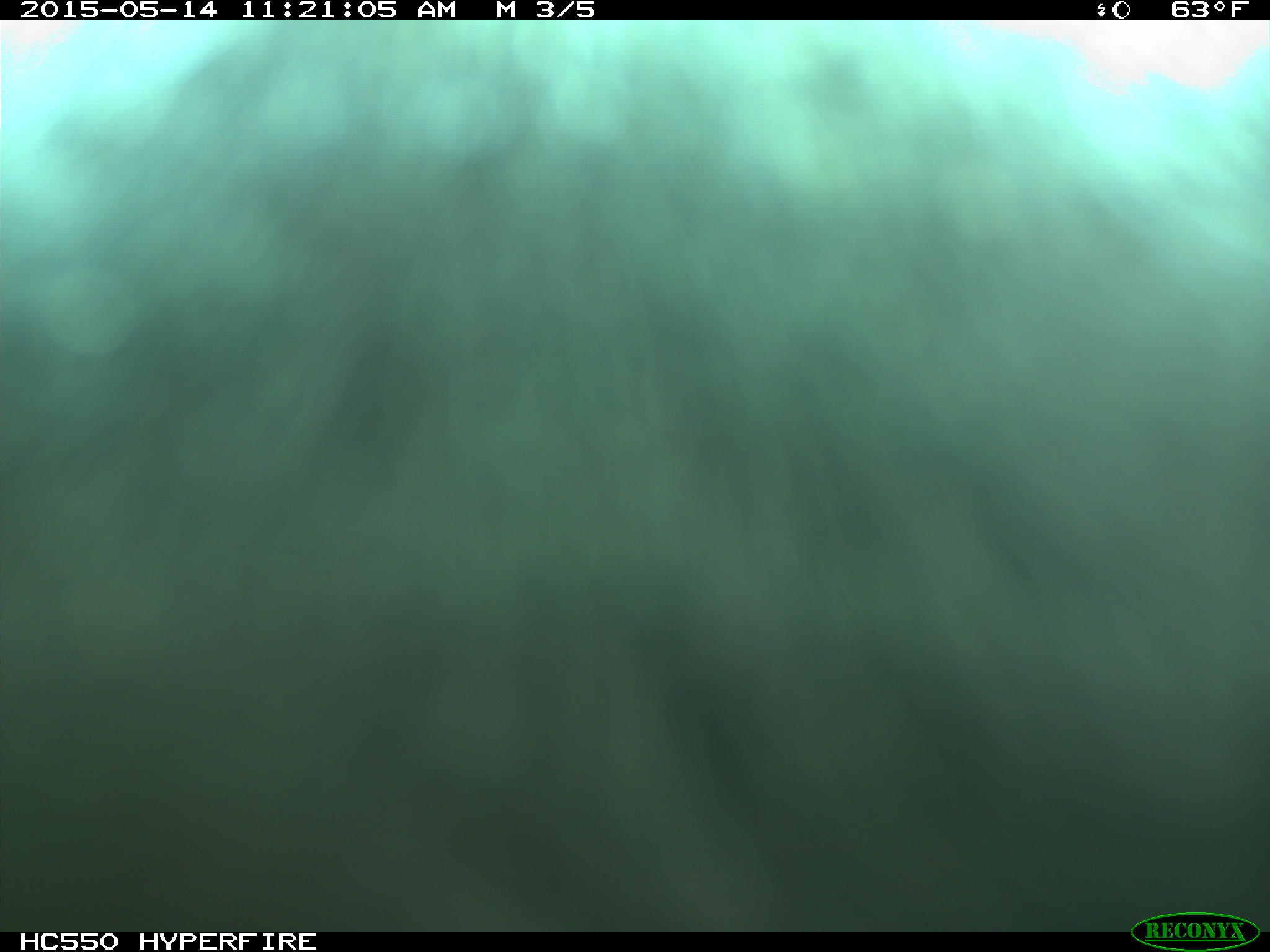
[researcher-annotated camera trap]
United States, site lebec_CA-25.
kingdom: Animalia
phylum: Chordata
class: Mammalia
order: Artiodactyla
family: Bovidae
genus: Bos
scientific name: Bos taurus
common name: domestic cow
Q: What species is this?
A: Bos taurus (domestic cow).